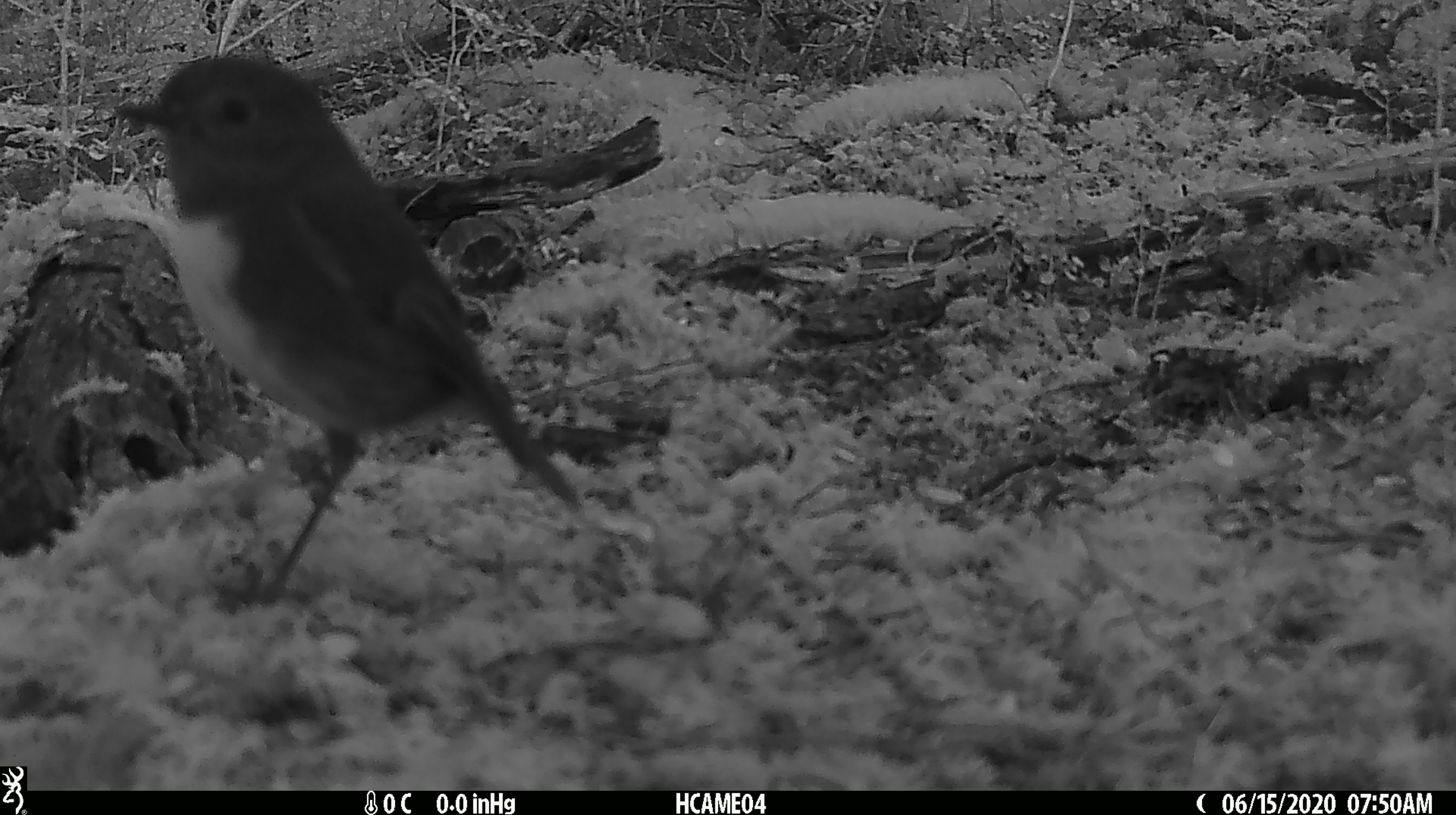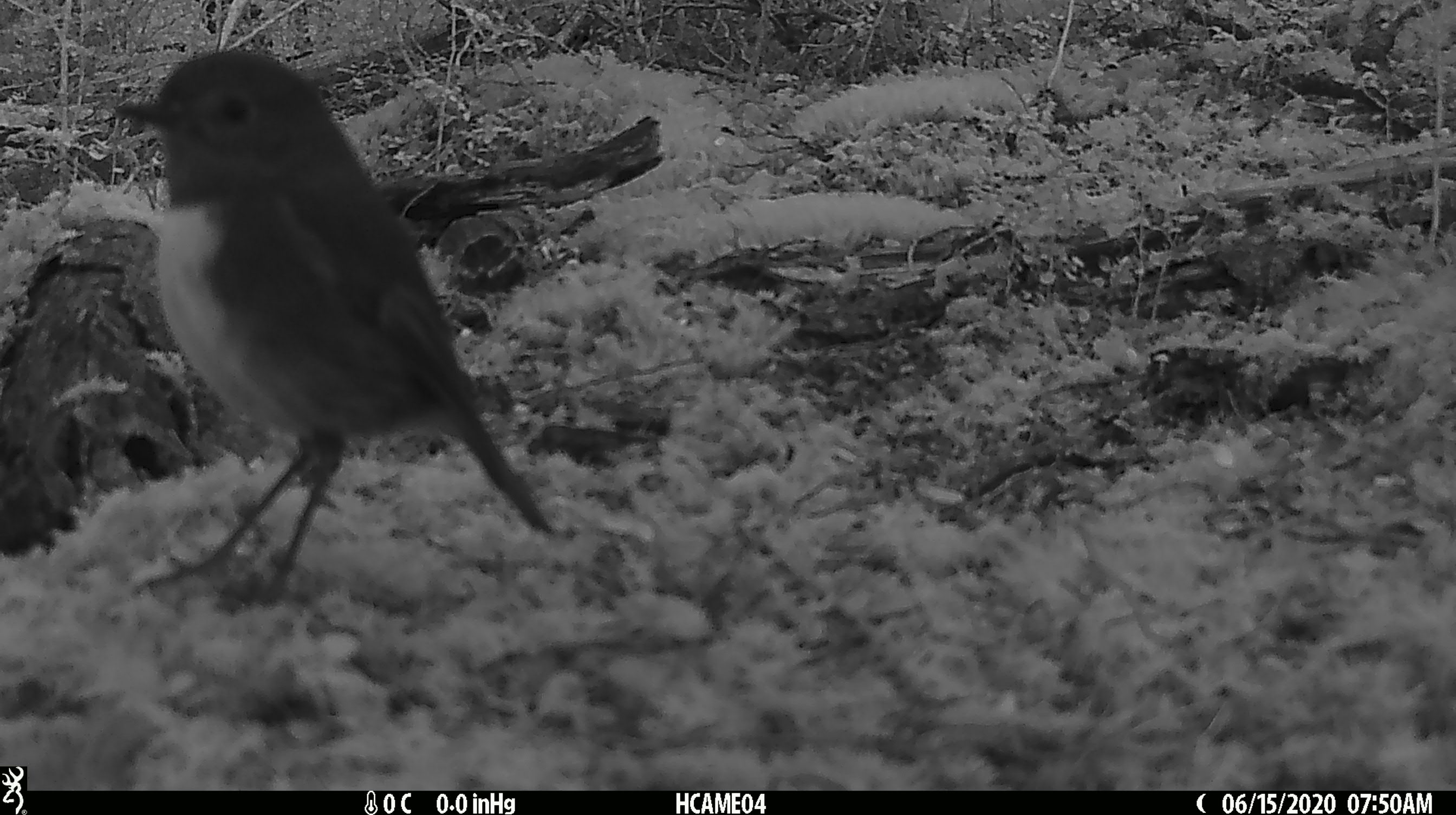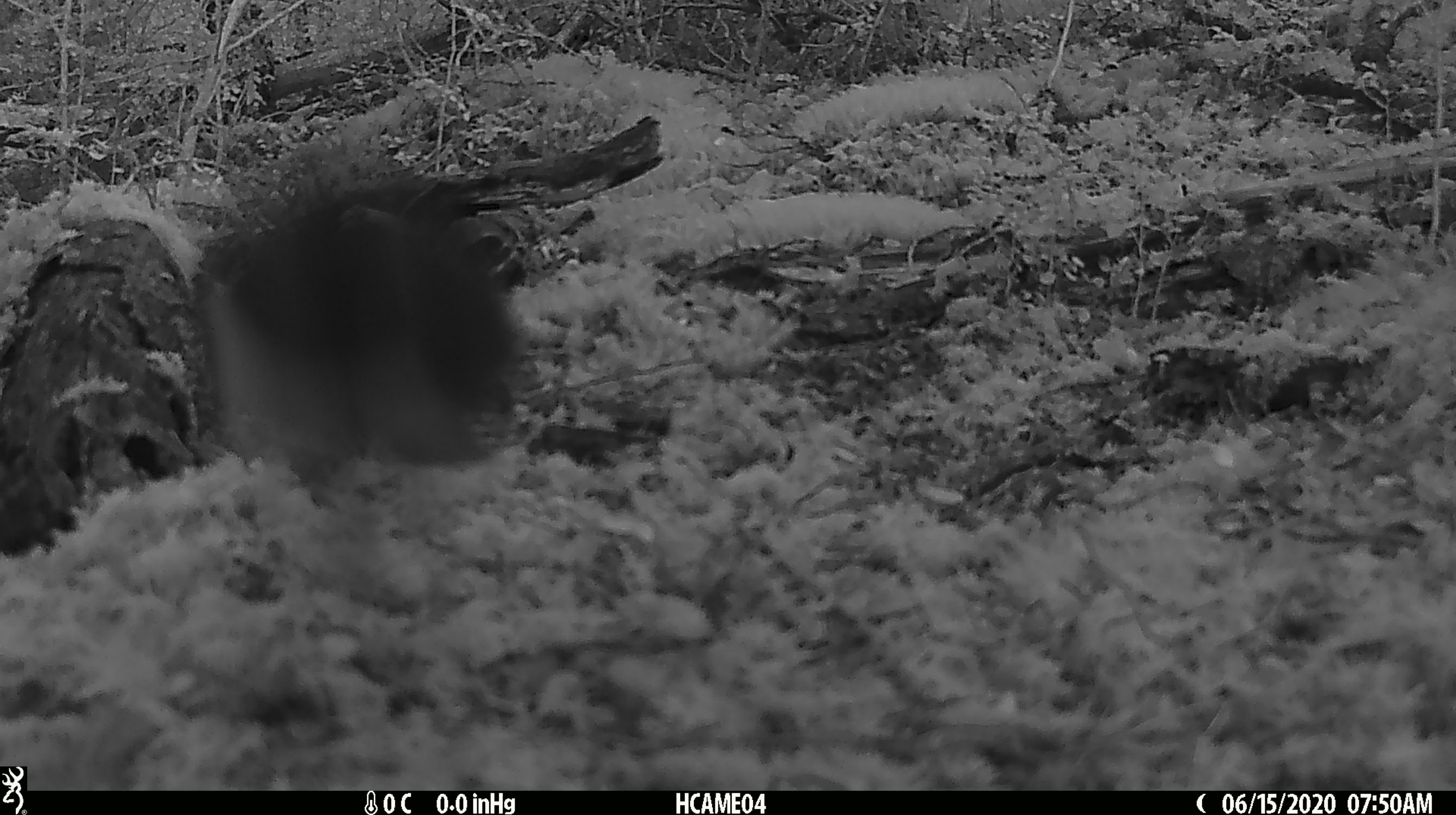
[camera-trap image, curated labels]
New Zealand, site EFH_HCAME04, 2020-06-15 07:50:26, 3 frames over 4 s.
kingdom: Animalia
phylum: Chordata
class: Aves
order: Passeriformes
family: Petroicidae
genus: Petroica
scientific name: Petroica australis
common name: new zealand robin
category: robin